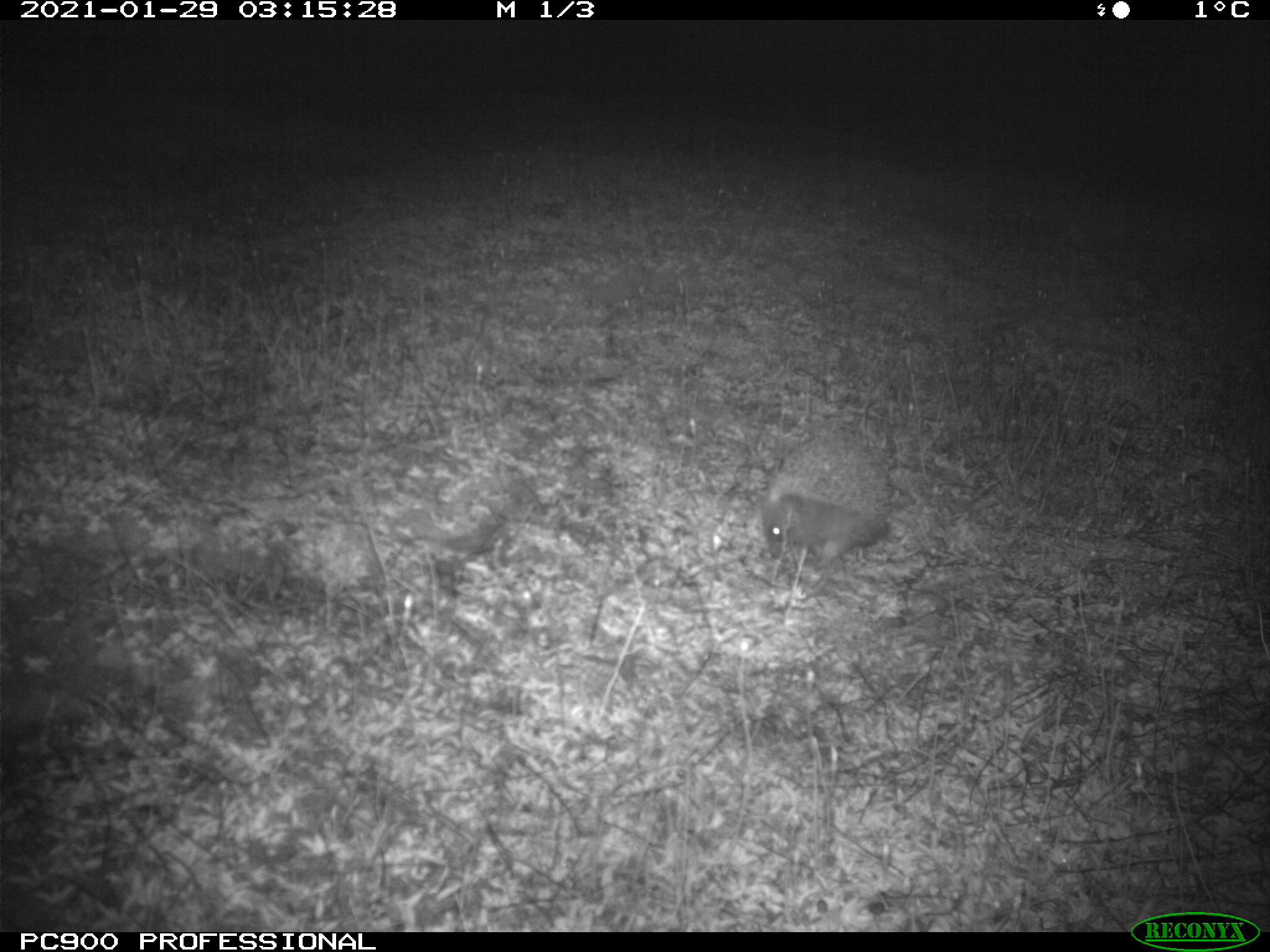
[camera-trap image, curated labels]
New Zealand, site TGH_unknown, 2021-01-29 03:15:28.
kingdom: Animalia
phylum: Chordata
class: Mammalia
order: Eulipotyphla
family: Erinaceidae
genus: Erinaceus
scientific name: Erinaceus europaeus europaeus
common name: european hedgehog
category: hedgehog